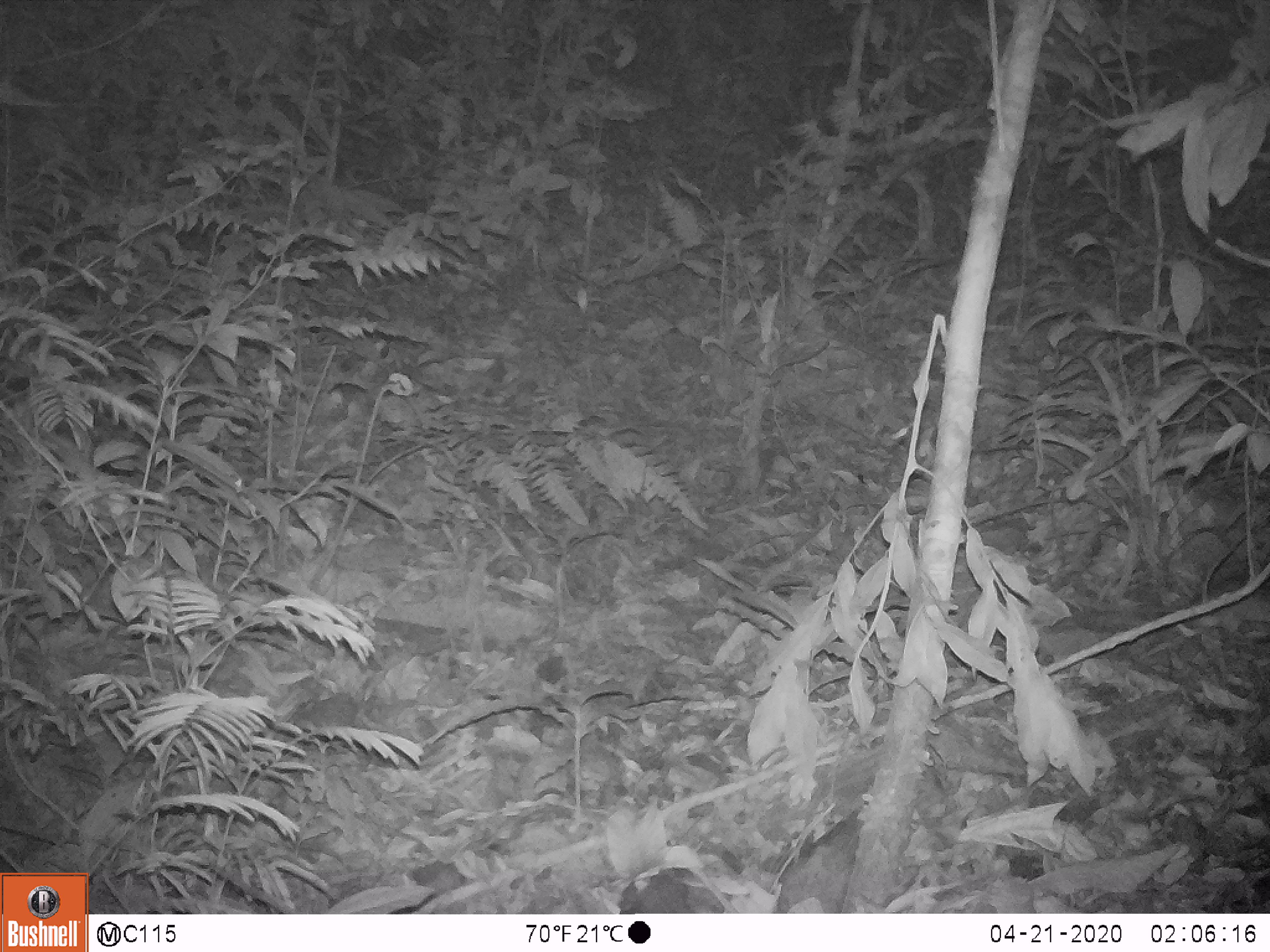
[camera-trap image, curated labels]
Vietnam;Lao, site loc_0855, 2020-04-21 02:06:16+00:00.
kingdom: Animalia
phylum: Chordata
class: Mammalia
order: Rodentia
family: Sciuridae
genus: Dremomys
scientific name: Dremomys rufigenis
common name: red-cheeked squirrel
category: red cheeked squirrel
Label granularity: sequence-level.